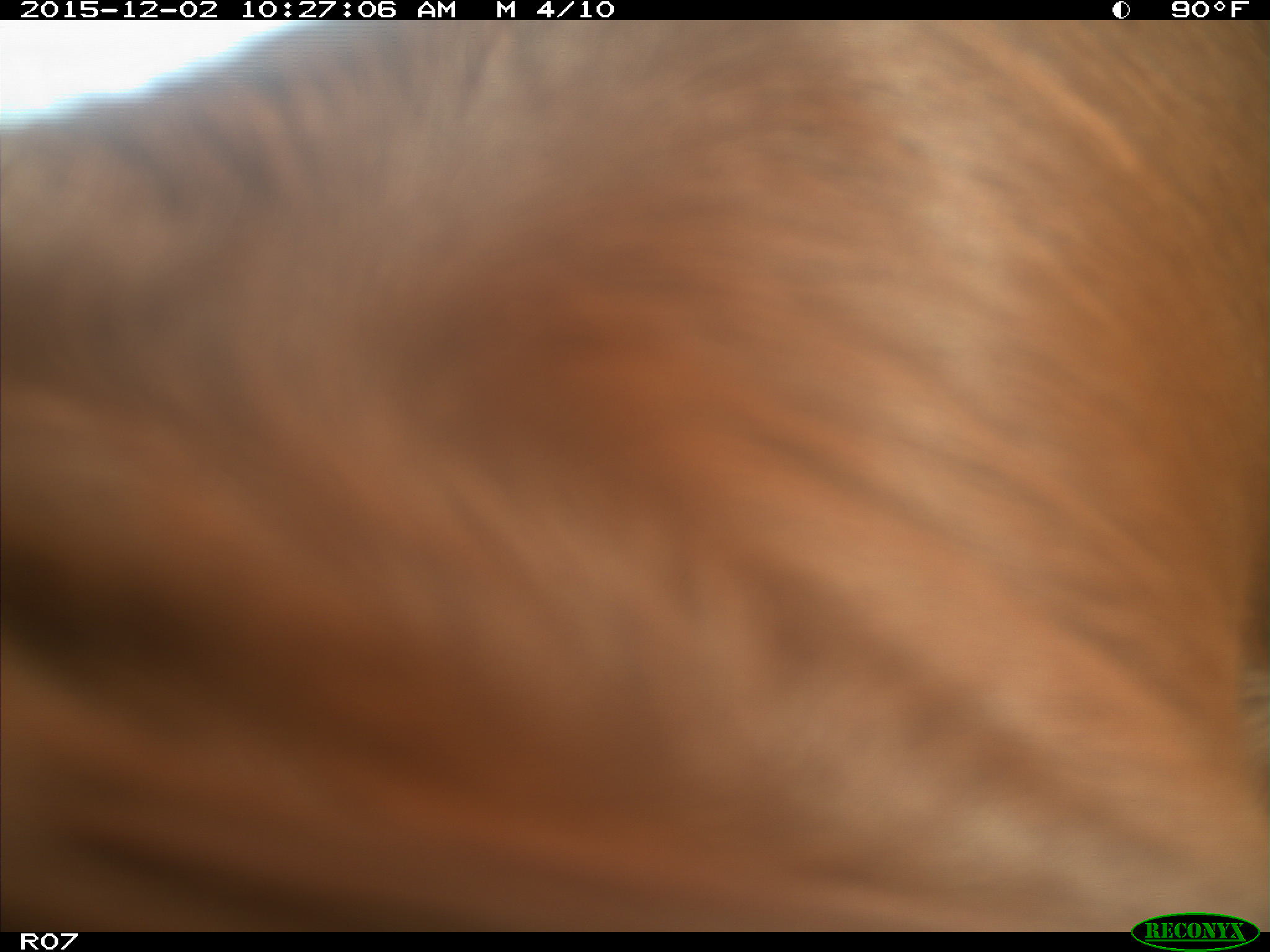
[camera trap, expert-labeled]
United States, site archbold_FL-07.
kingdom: Animalia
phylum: Chordata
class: Mammalia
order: Artiodactyla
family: Bovidae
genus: Bos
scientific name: Bos taurus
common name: domestic cow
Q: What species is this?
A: Bos taurus (domestic cow).